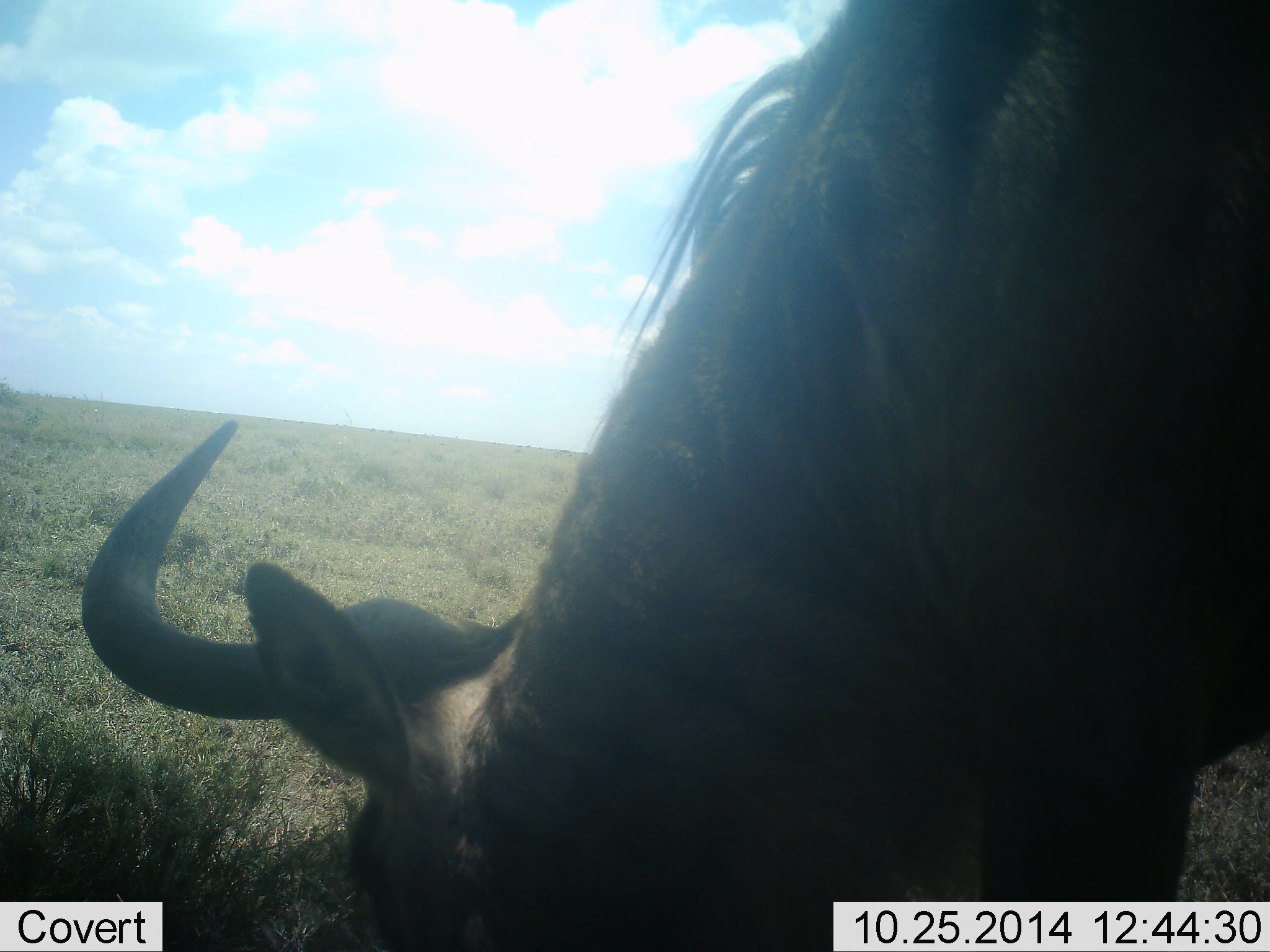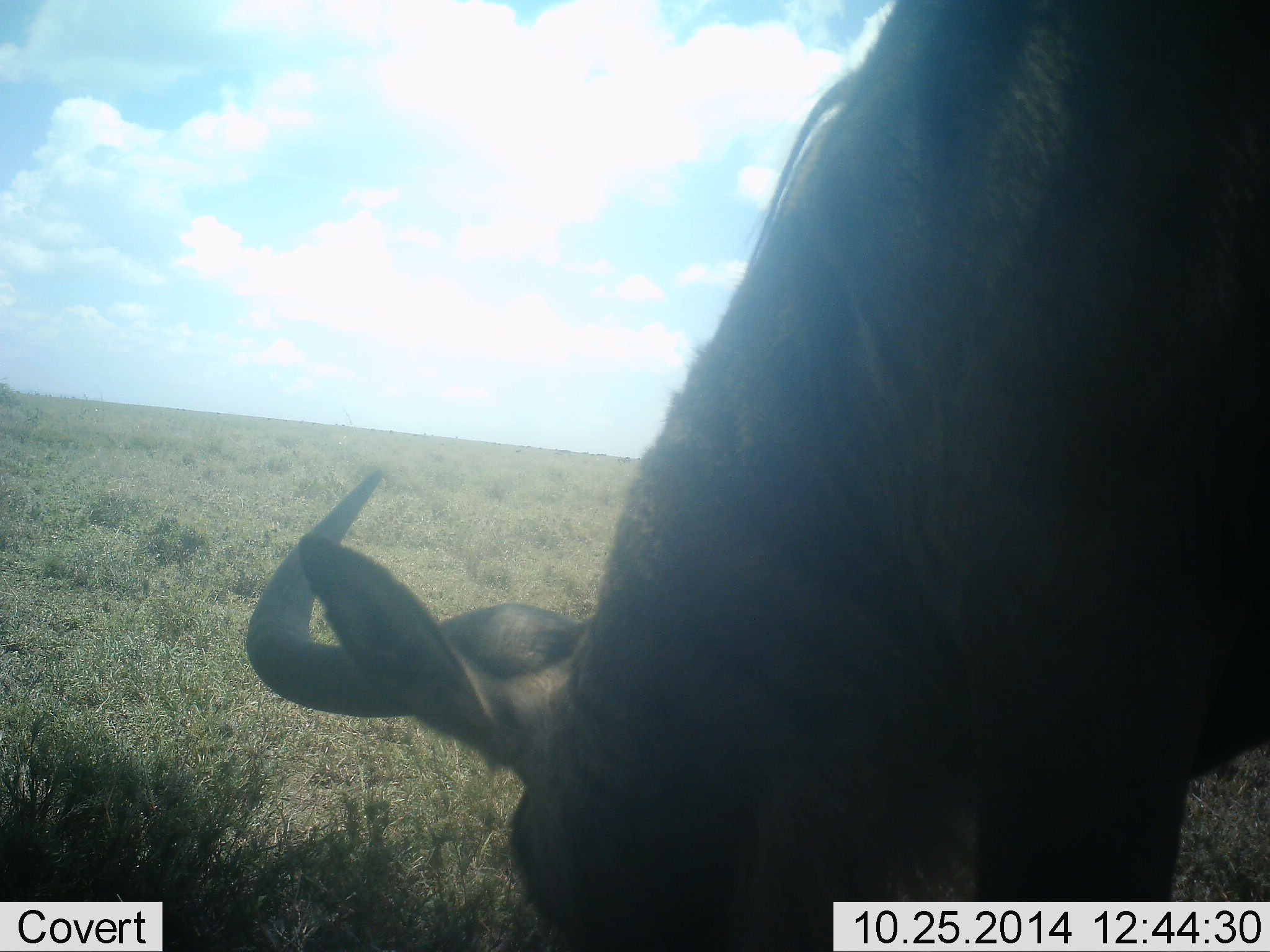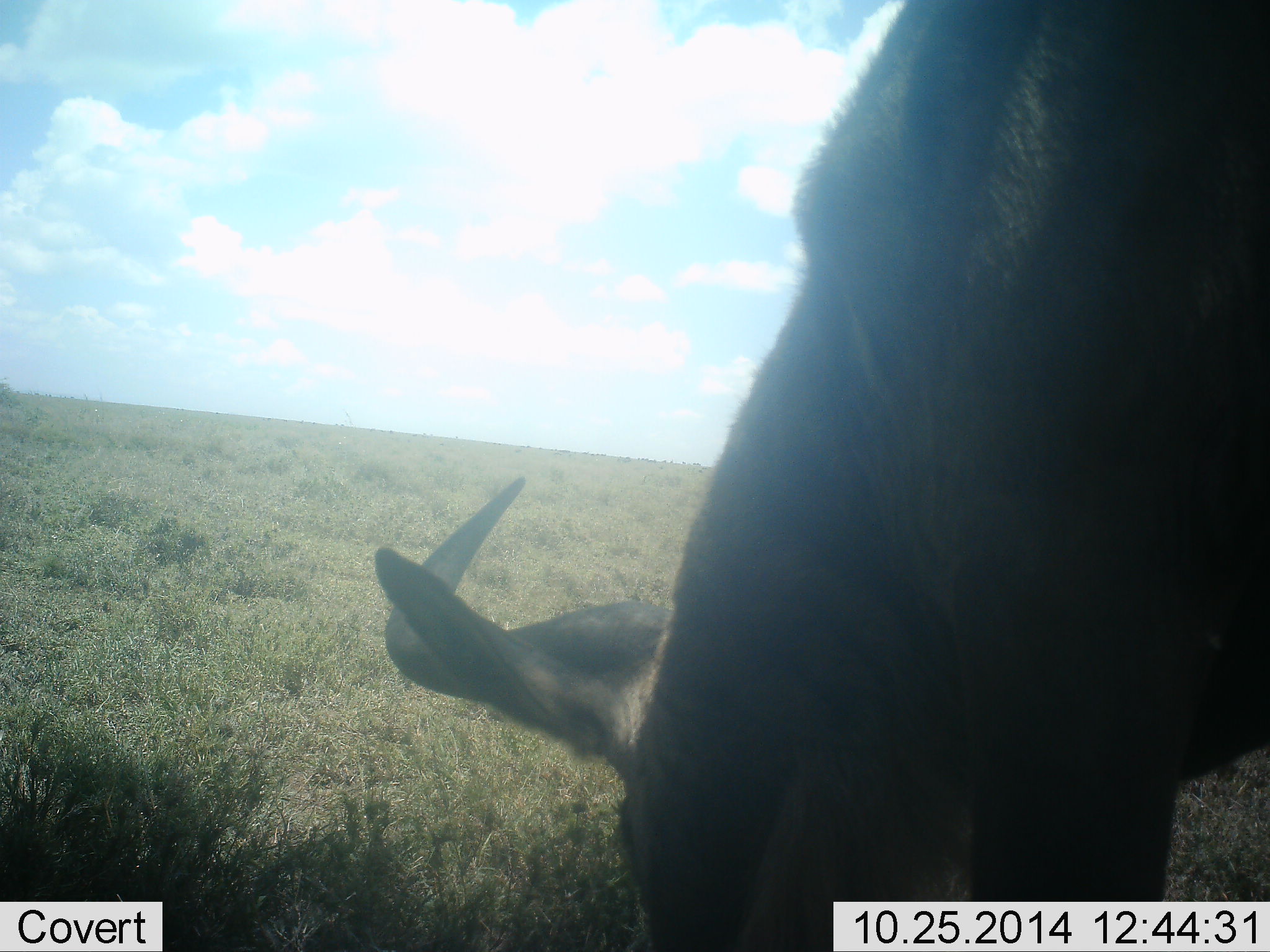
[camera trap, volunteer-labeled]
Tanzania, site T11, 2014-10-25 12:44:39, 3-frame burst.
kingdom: Animalia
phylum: Chordata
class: Mammalia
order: Artiodactyla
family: Bovidae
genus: Connochaetes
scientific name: Connochaetes taurinus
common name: blue wildebeest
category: wildebeest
Wildebeest (blue wildebeest) (Connochaetes taurinus), count 1. Behavior (volunteer vote fractions): standing 10%, resting 10%, moving 0%, interacting 0%. Young present (vote fraction): 0%. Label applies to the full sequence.